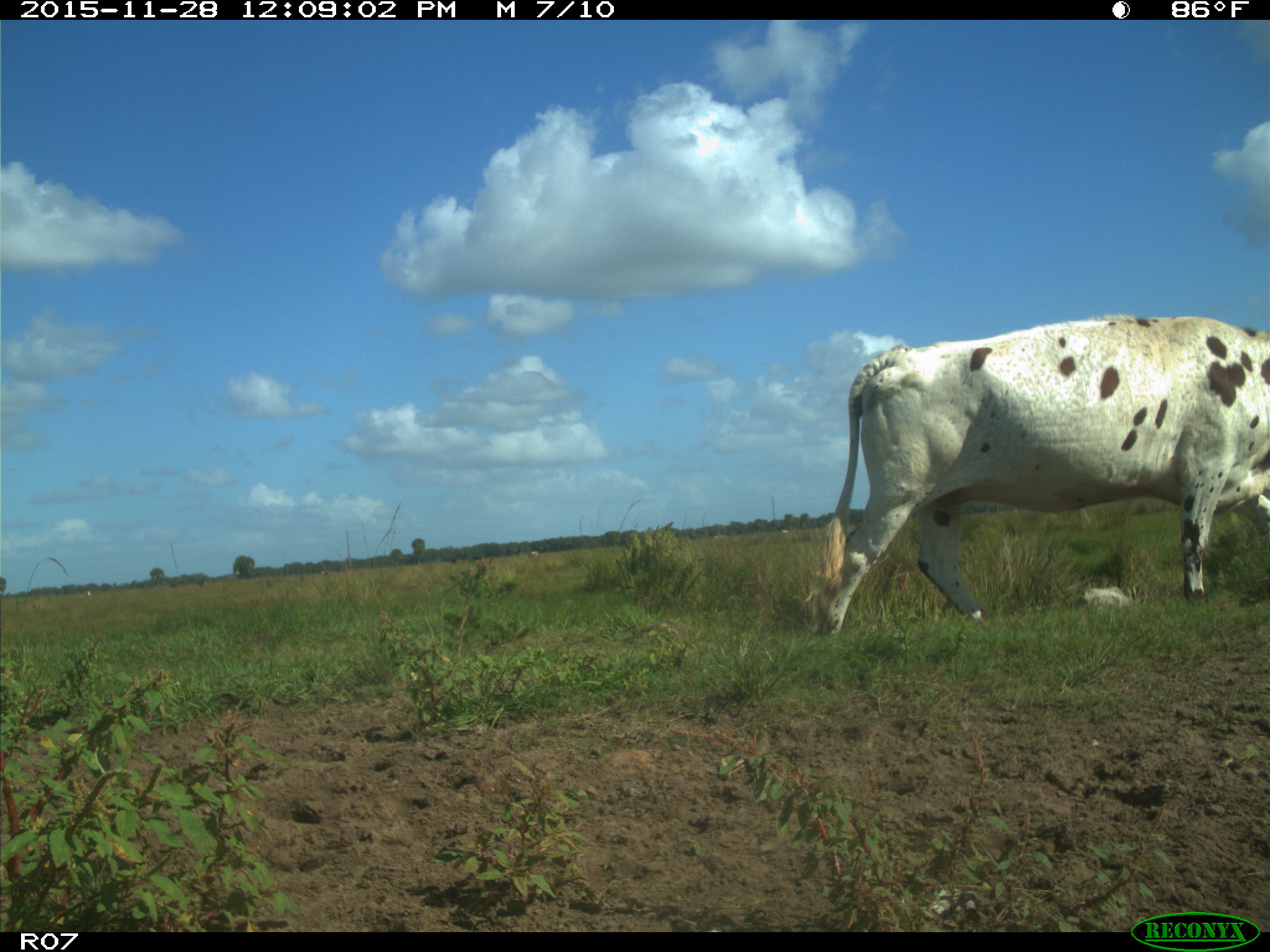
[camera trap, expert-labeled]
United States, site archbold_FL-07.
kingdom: Animalia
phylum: Chordata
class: Mammalia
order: Artiodactyla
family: Bovidae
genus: Bos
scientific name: Bos taurus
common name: domestic cow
Bos taurus (domestic cow).